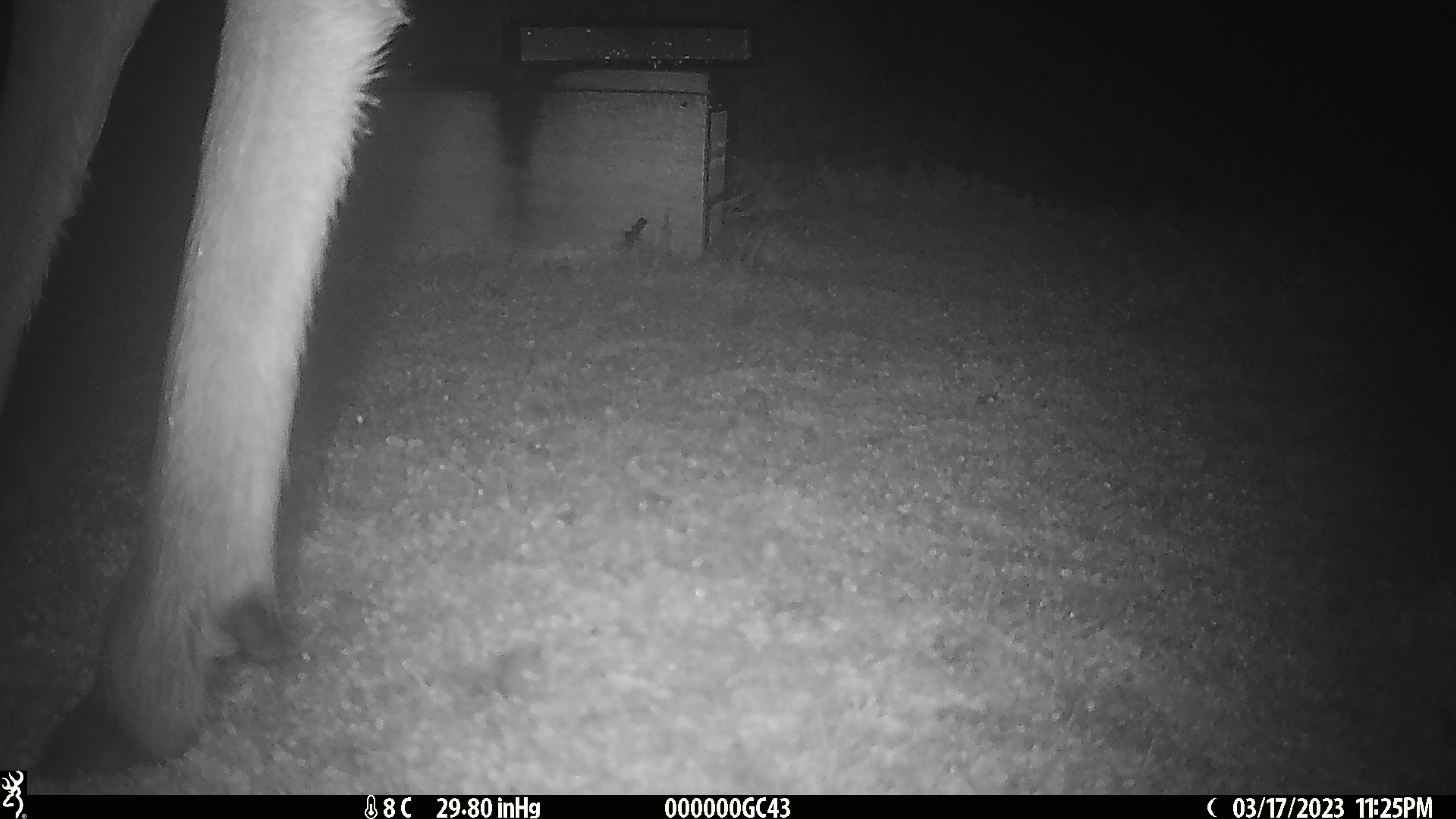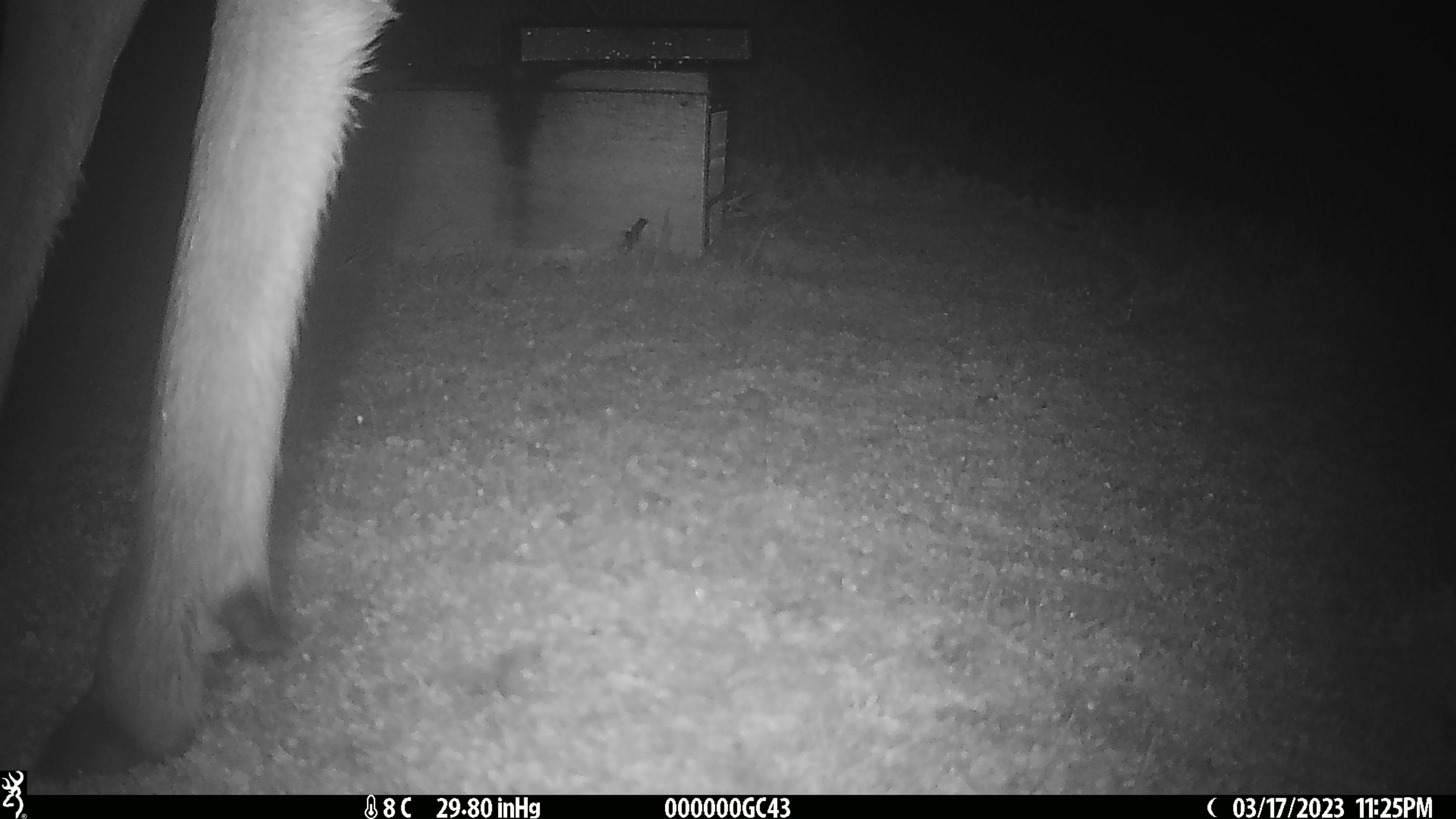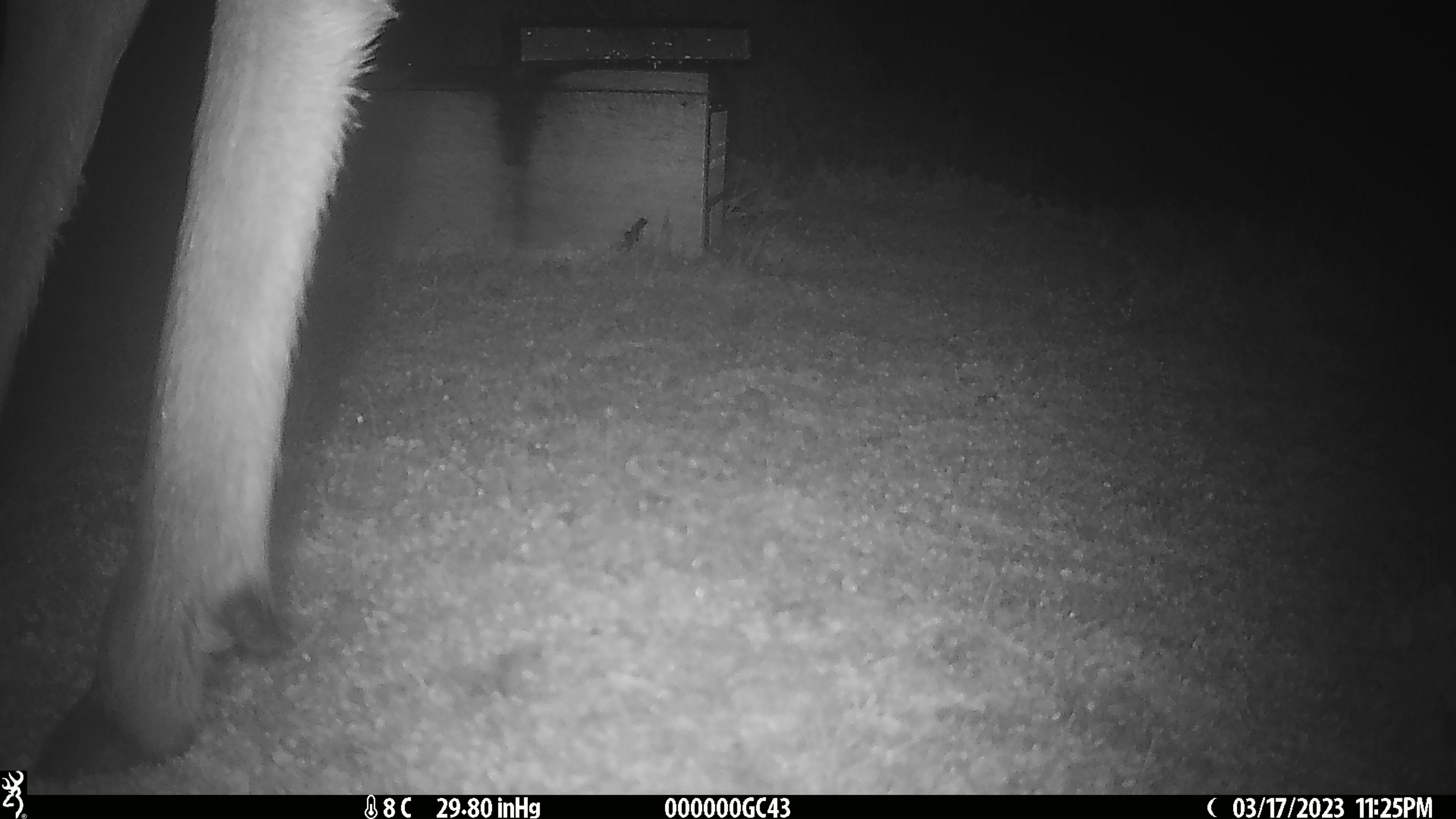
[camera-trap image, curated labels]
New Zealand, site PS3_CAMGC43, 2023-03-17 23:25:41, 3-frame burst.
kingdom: Animalia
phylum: Chordata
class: Mammalia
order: Artiodactyla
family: Cervidae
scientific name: Cervidae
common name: deer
Deer (Cervidae).